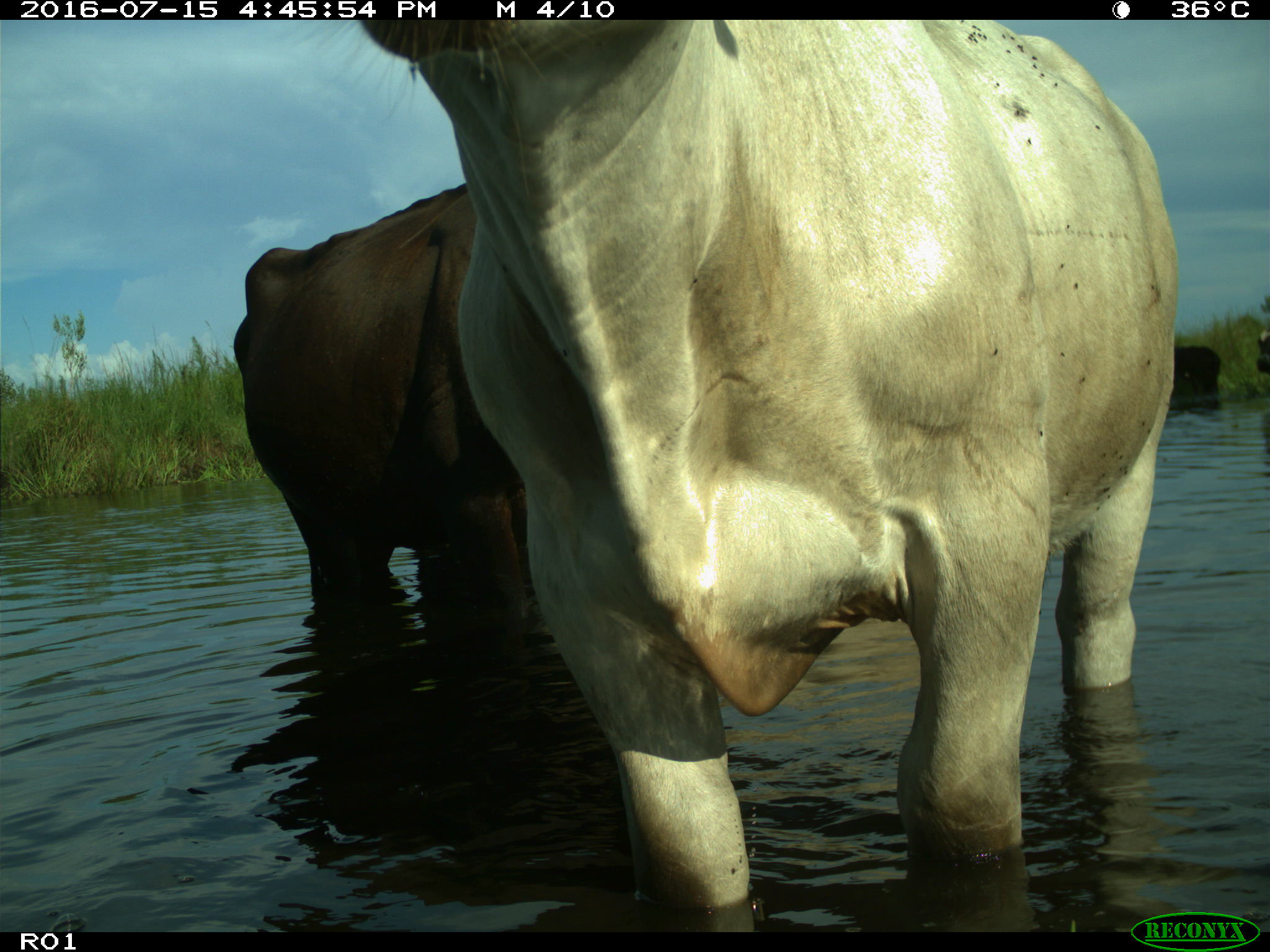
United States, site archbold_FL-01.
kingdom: Animalia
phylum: Chordata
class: Mammalia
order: Artiodactyla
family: Bovidae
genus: Bos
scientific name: Bos taurus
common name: domestic cow